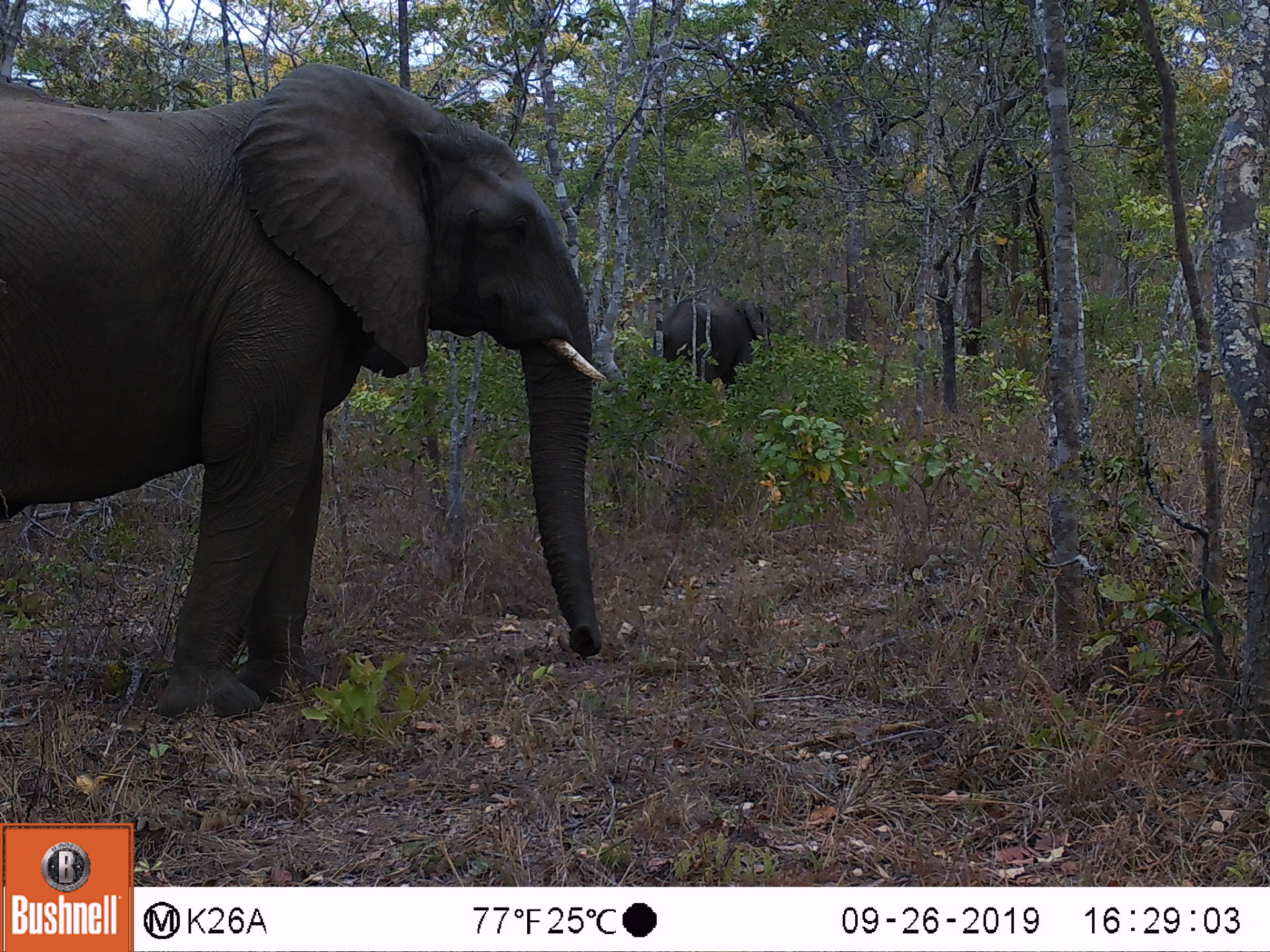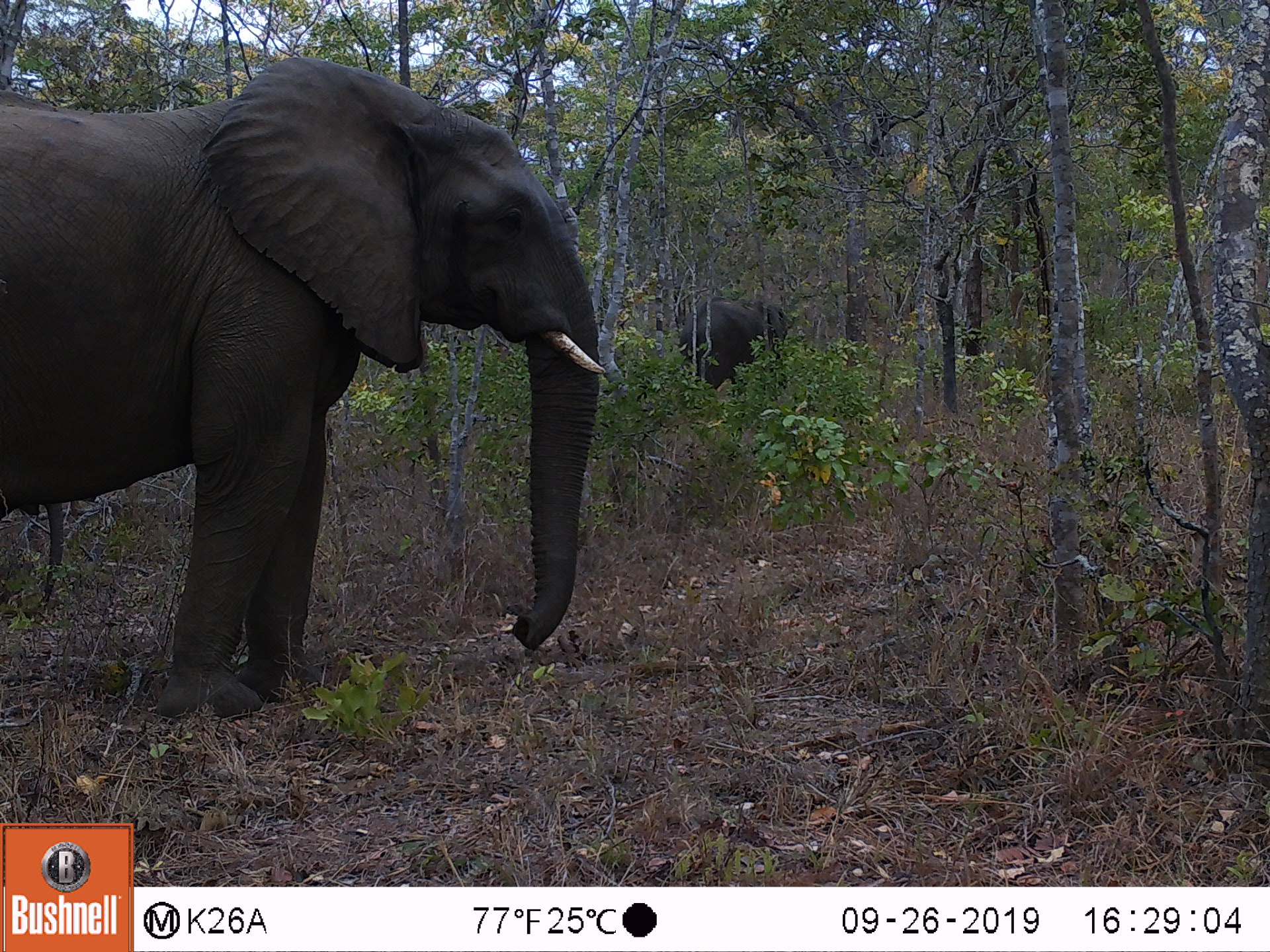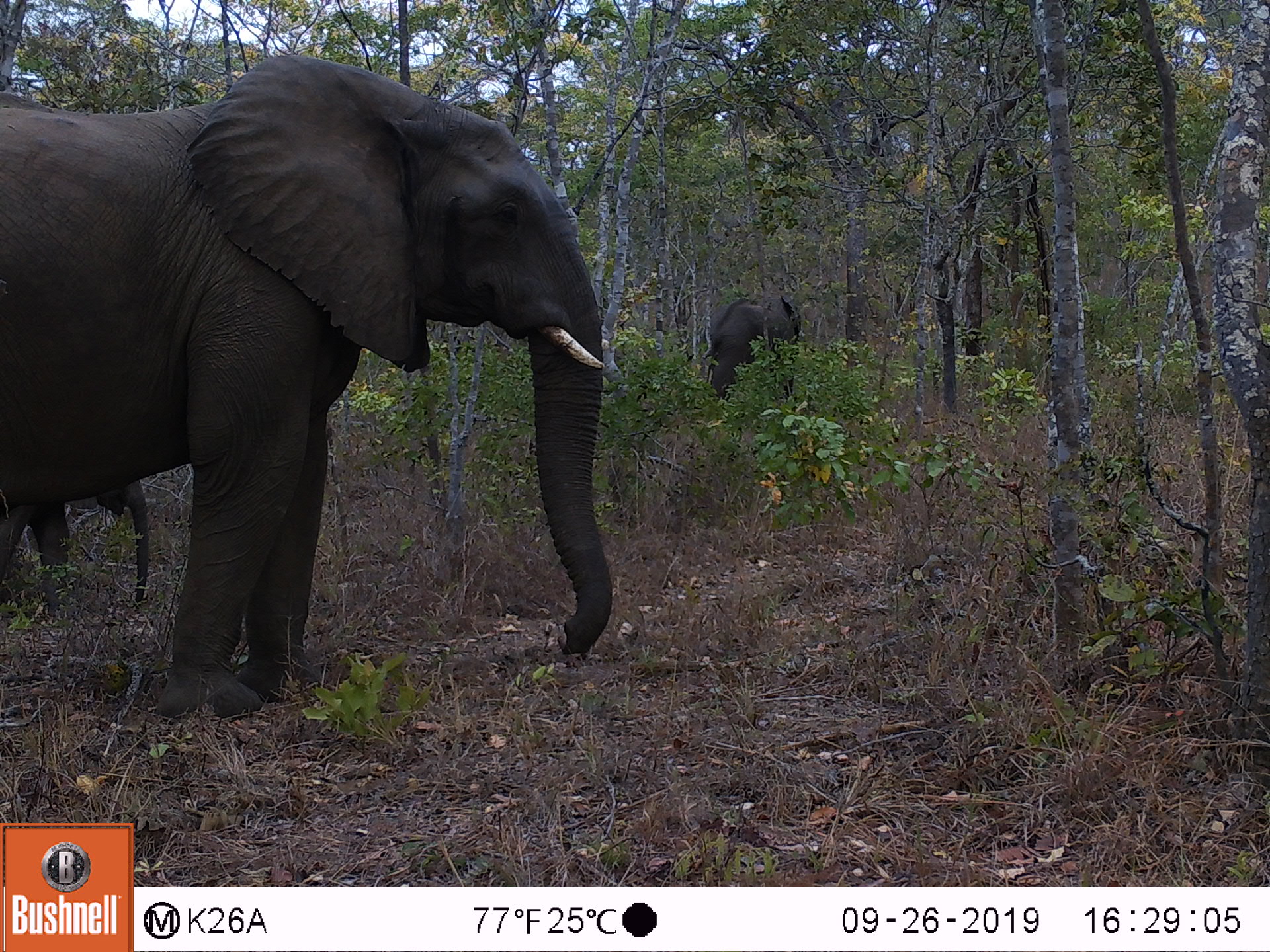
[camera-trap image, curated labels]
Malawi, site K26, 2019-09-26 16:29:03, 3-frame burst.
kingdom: Animalia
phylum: Chordata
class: Mammalia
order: Proboscidea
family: Elephantidae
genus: Loxodonta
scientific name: Loxodonta africana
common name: african savanna elephant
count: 2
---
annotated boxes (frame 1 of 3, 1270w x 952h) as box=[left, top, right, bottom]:
african savanna elephant: box=[0, 60, 608, 719]; box=[655, 291, 784, 390]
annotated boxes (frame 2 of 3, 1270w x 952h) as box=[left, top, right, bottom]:
african savanna elephant: box=[0, 55, 603, 724]; box=[673, 293, 791, 389]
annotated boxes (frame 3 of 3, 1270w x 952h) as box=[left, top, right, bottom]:
african savanna elephant: box=[2, 48, 615, 719]; box=[704, 293, 804, 400]